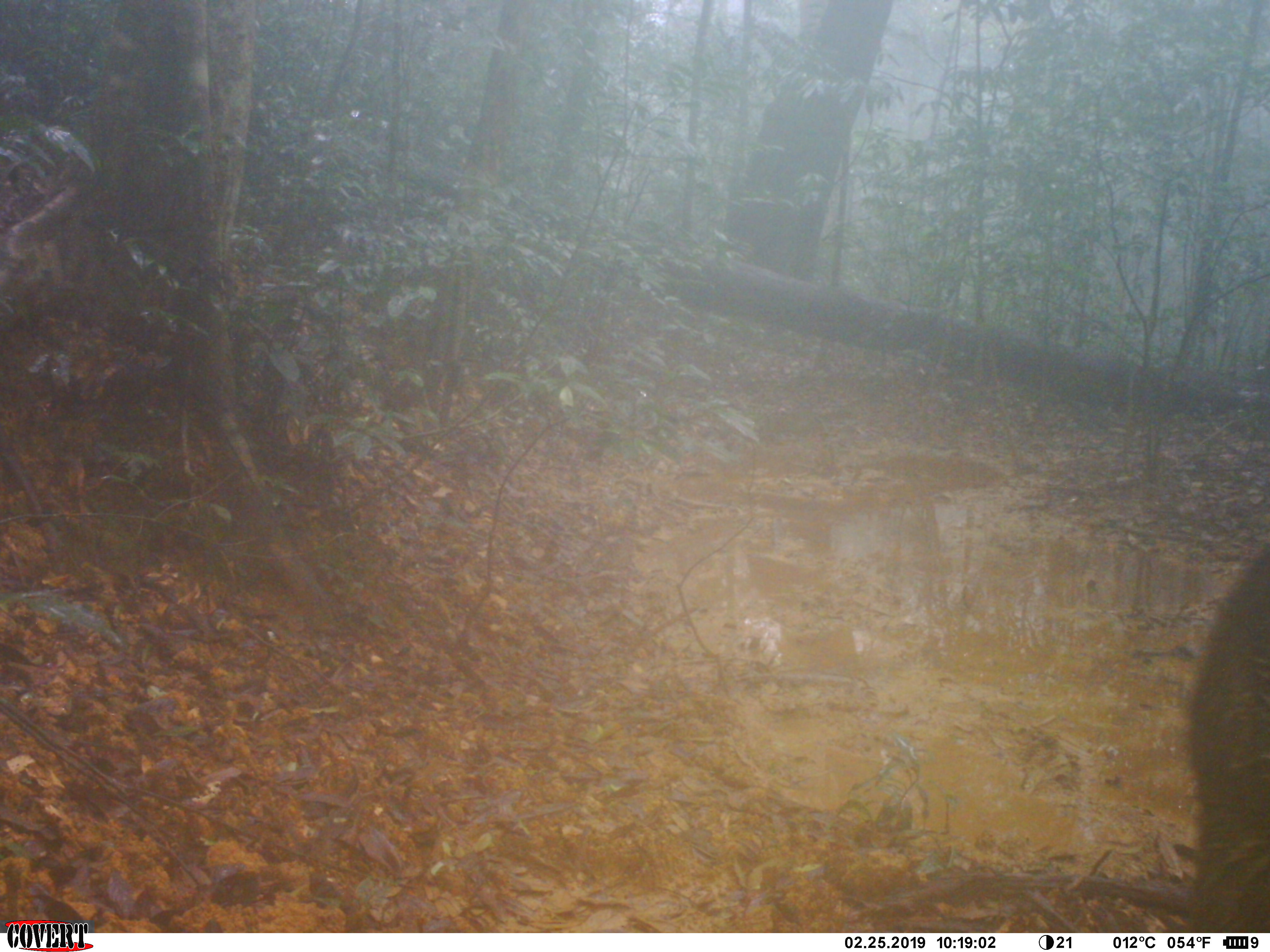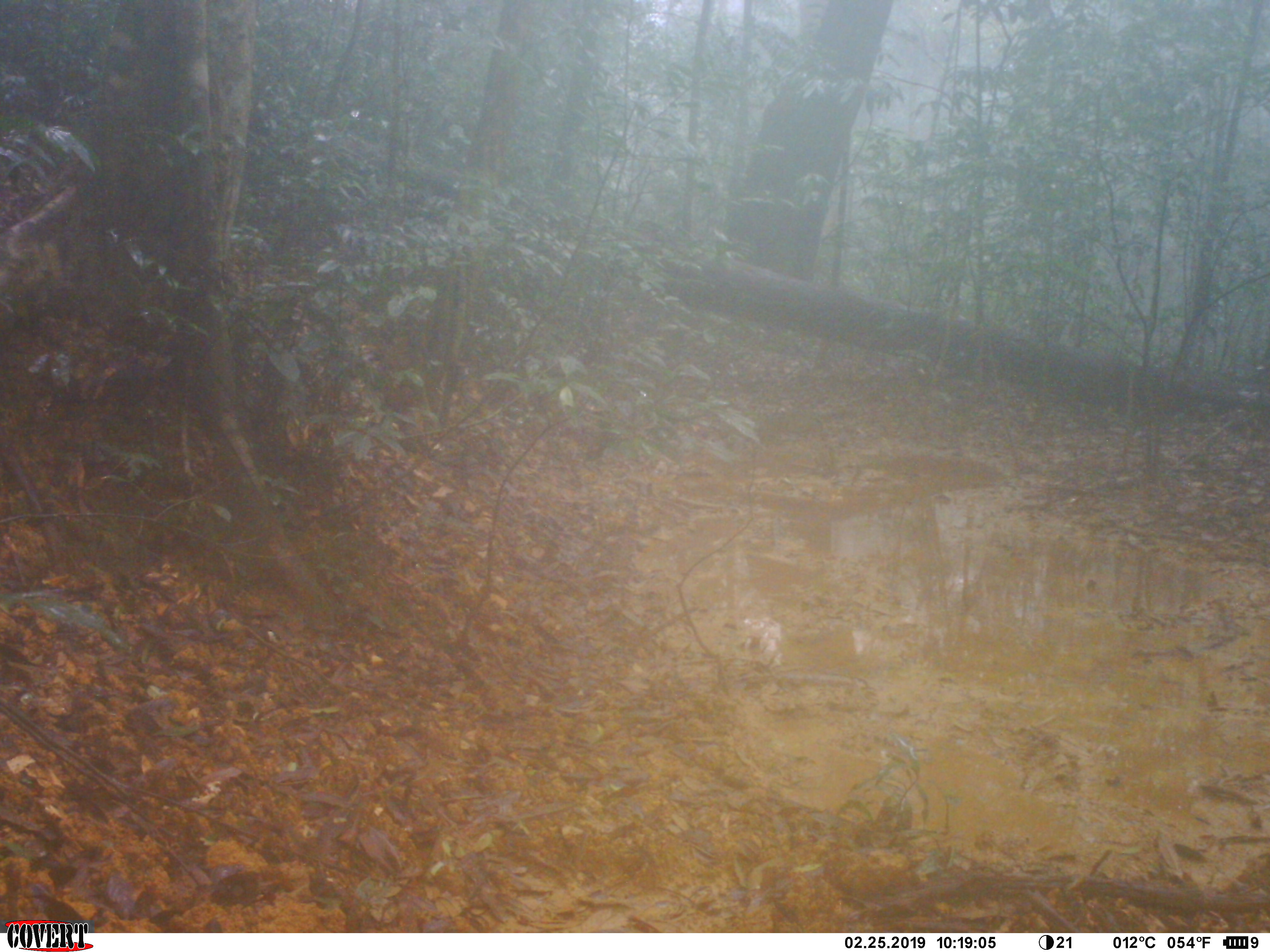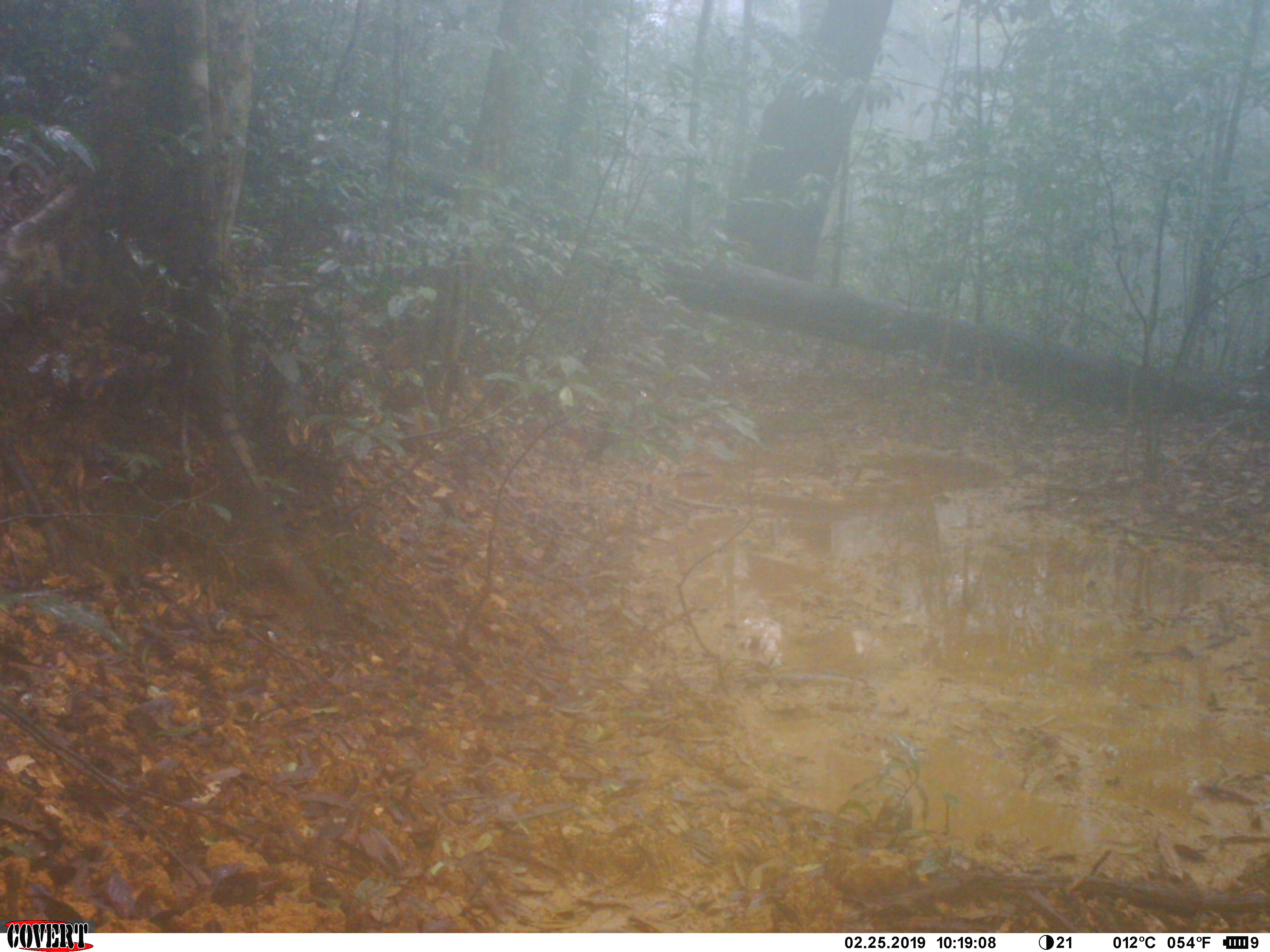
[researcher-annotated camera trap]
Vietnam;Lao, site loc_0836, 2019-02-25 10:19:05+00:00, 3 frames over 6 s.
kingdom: Animalia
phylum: Chordata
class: Mammalia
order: Artiodactyla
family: Suidae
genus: Sus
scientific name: Sus scrofa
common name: eurasian wild pig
Eurasian wild pig (Sus scrofa). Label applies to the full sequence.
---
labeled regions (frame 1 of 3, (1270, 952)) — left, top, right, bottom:
eurasian wild pig: 1163, 542, 1267, 931